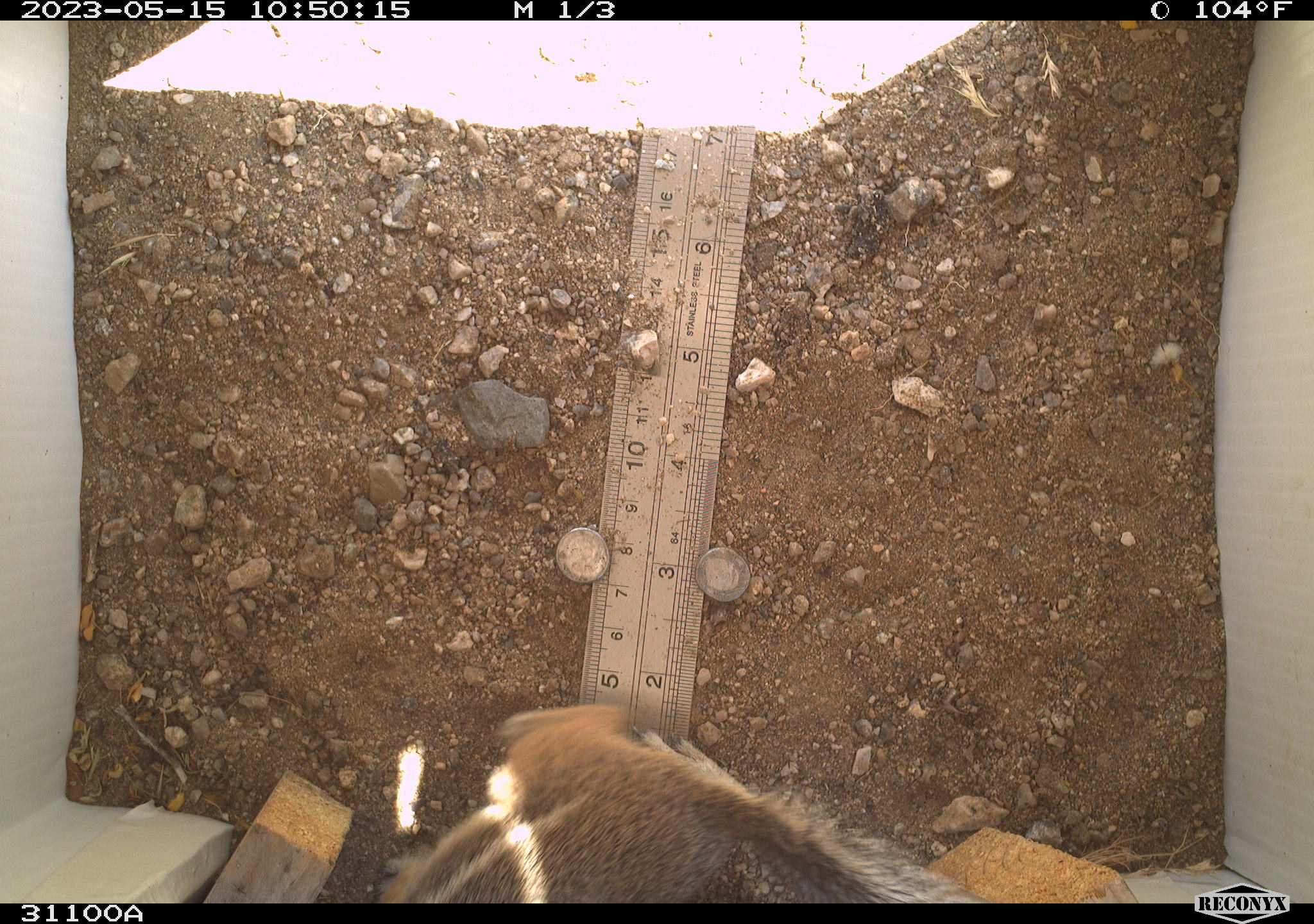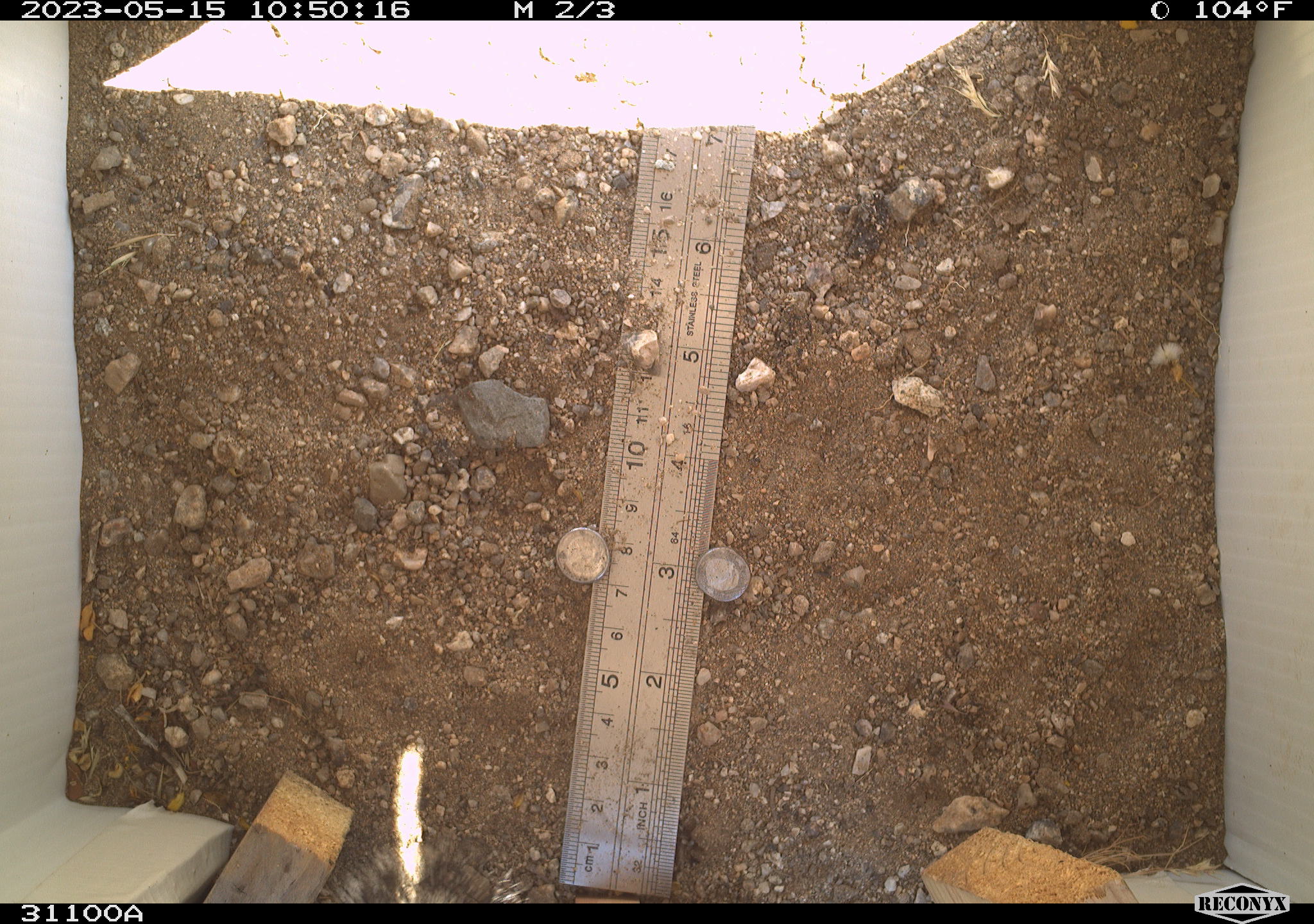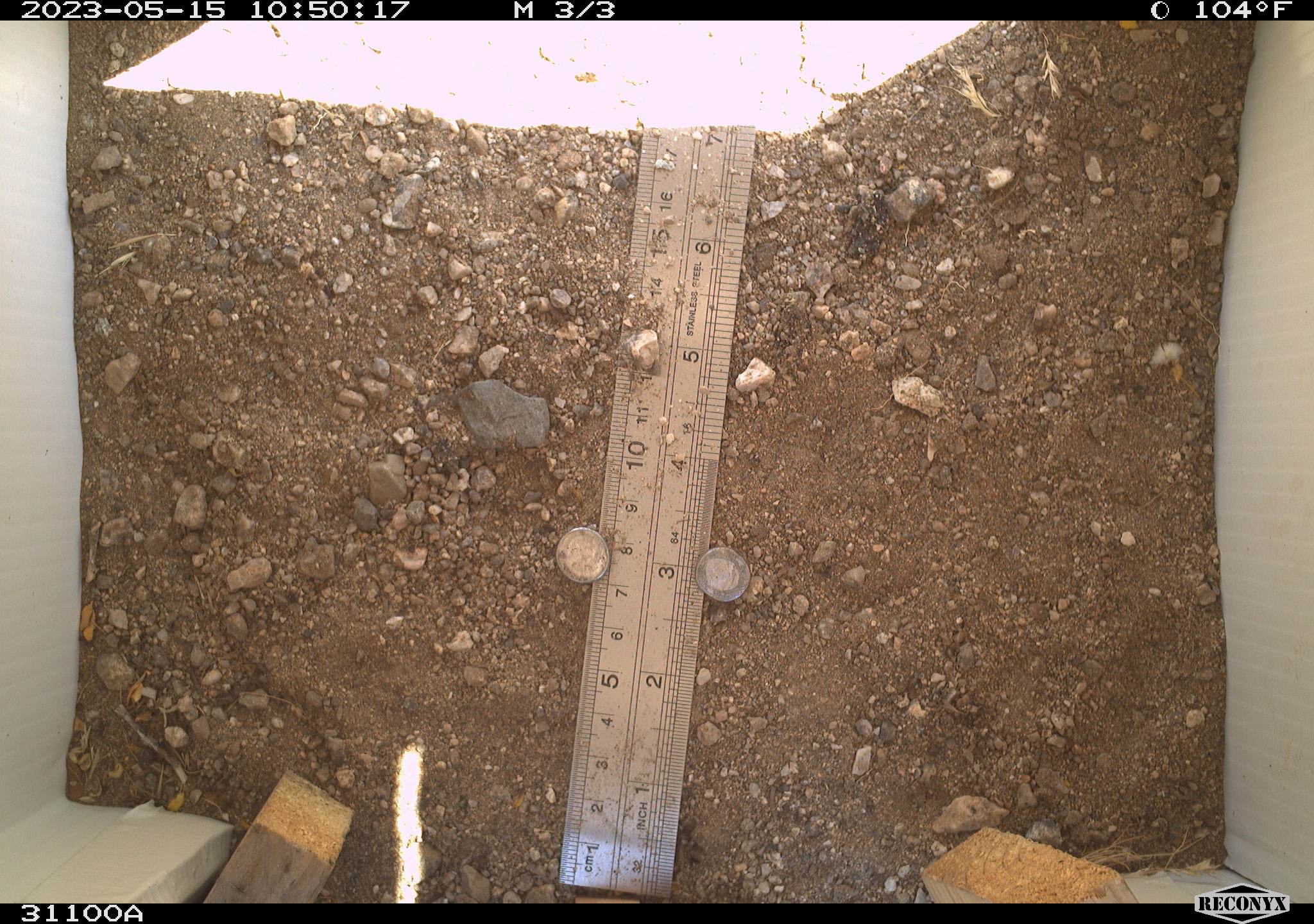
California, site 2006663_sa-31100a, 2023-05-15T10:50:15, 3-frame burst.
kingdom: Animalia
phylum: Chordata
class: Mammalia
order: Rodentia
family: Sciuridae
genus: Ammospermophilus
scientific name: Ammospermophilus leucurus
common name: white-tailed antelope squirrel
White-tailed antelope squirrel (Ammospermophilus leucurus).